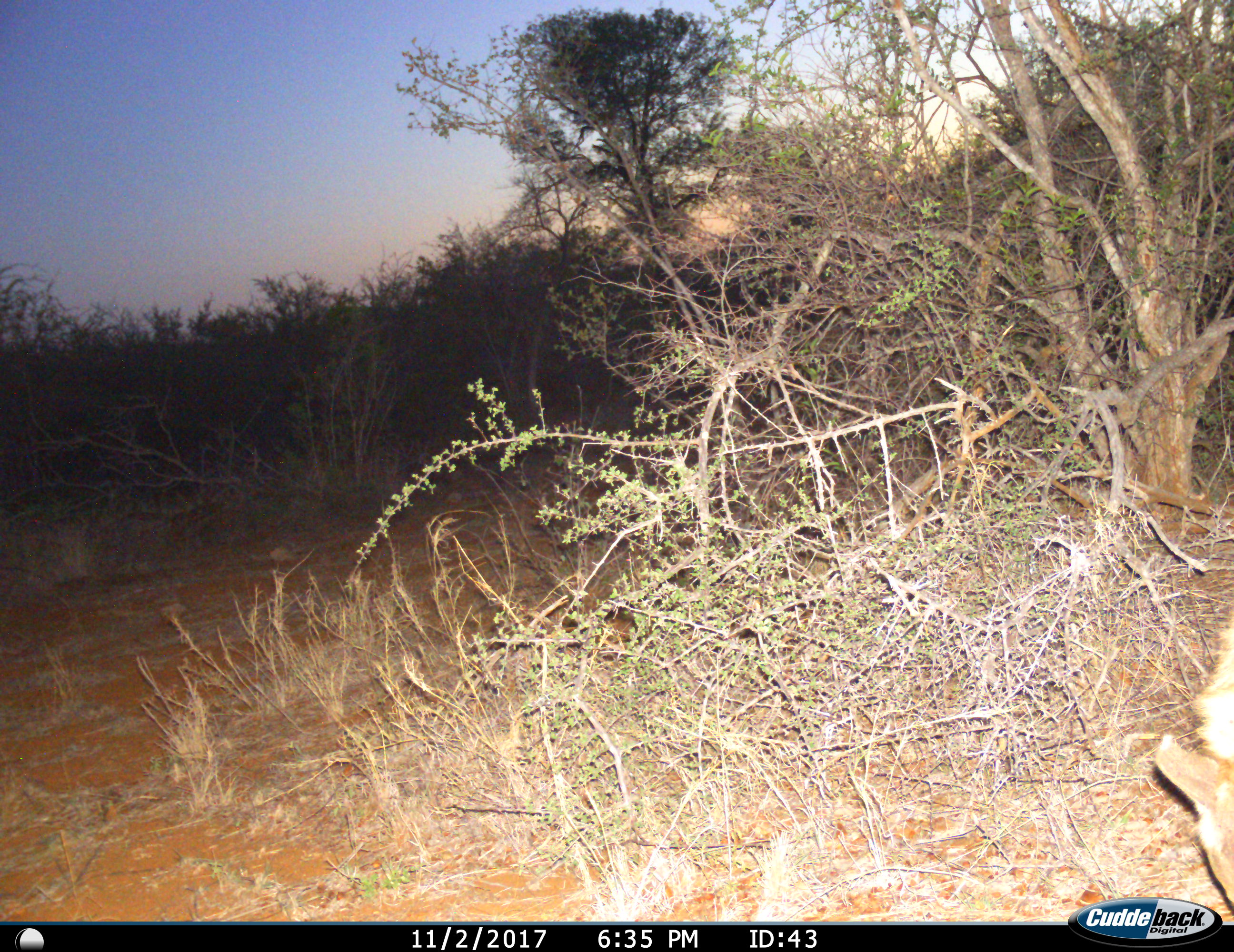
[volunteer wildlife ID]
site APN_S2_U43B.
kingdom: Animalia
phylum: Chordata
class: Mammalia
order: Carnivora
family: Hyaenidae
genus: Crocuta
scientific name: Crocuta crocuta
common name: spotted hyena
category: hyenaspotted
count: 1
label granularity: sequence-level